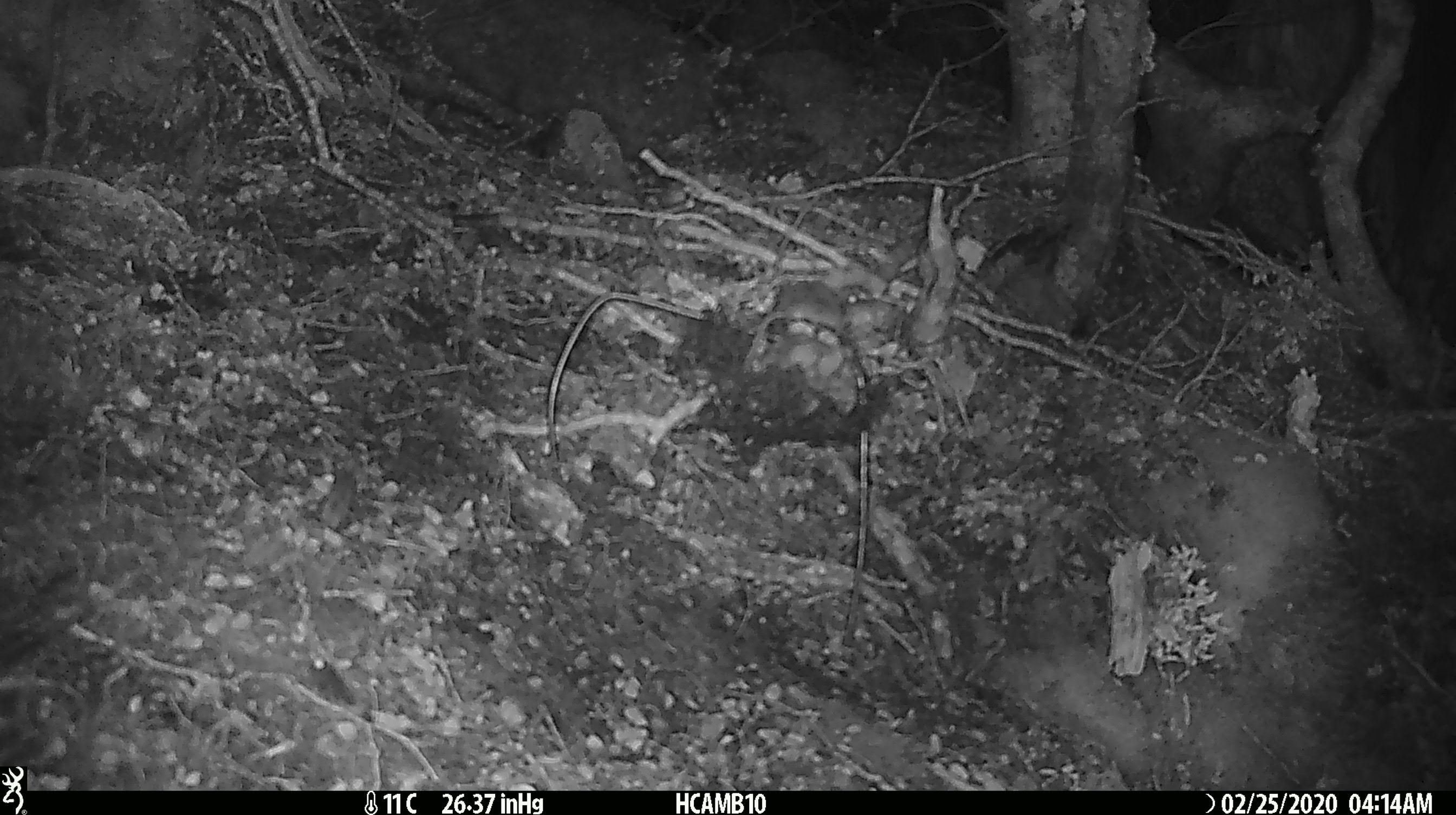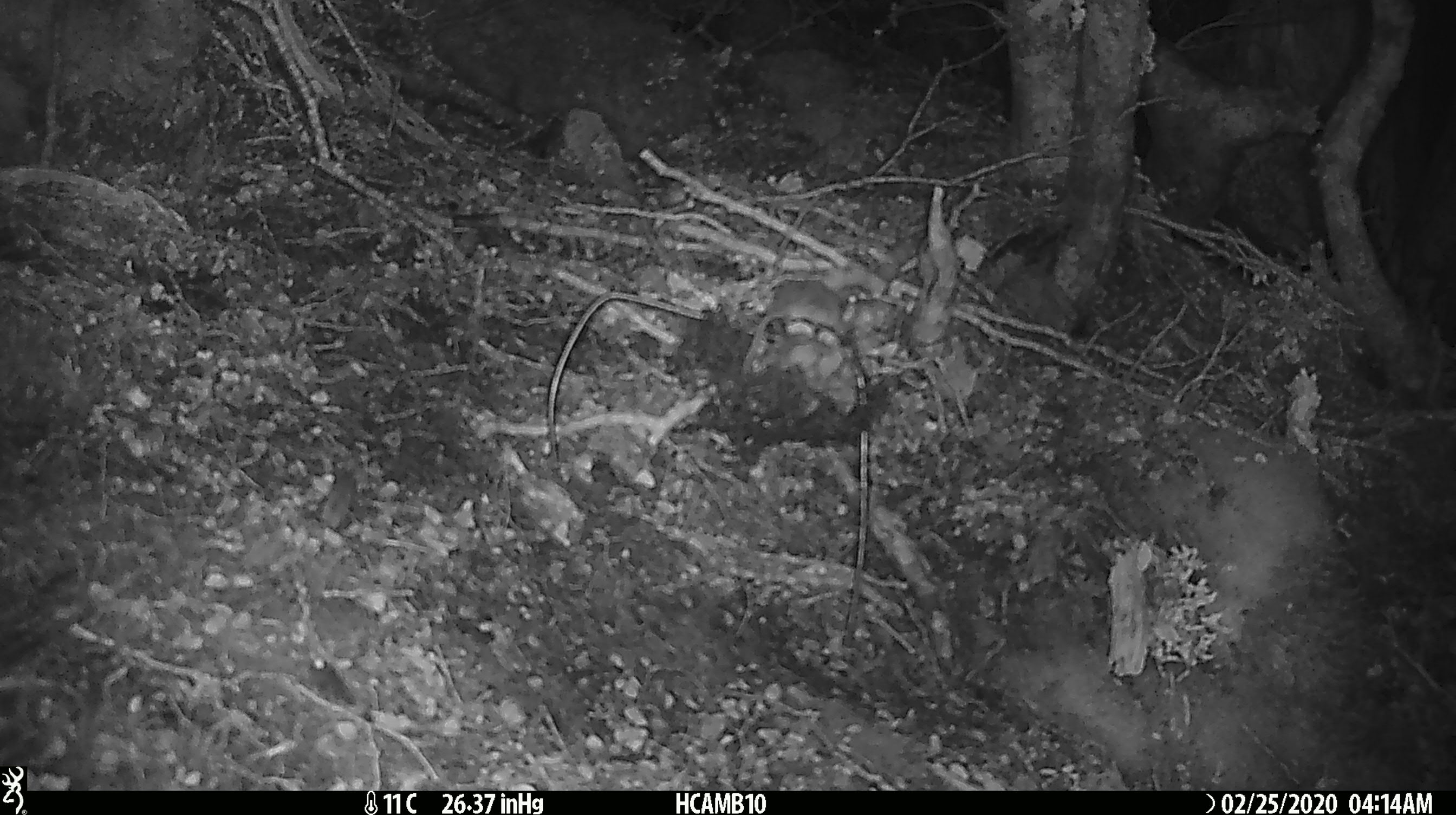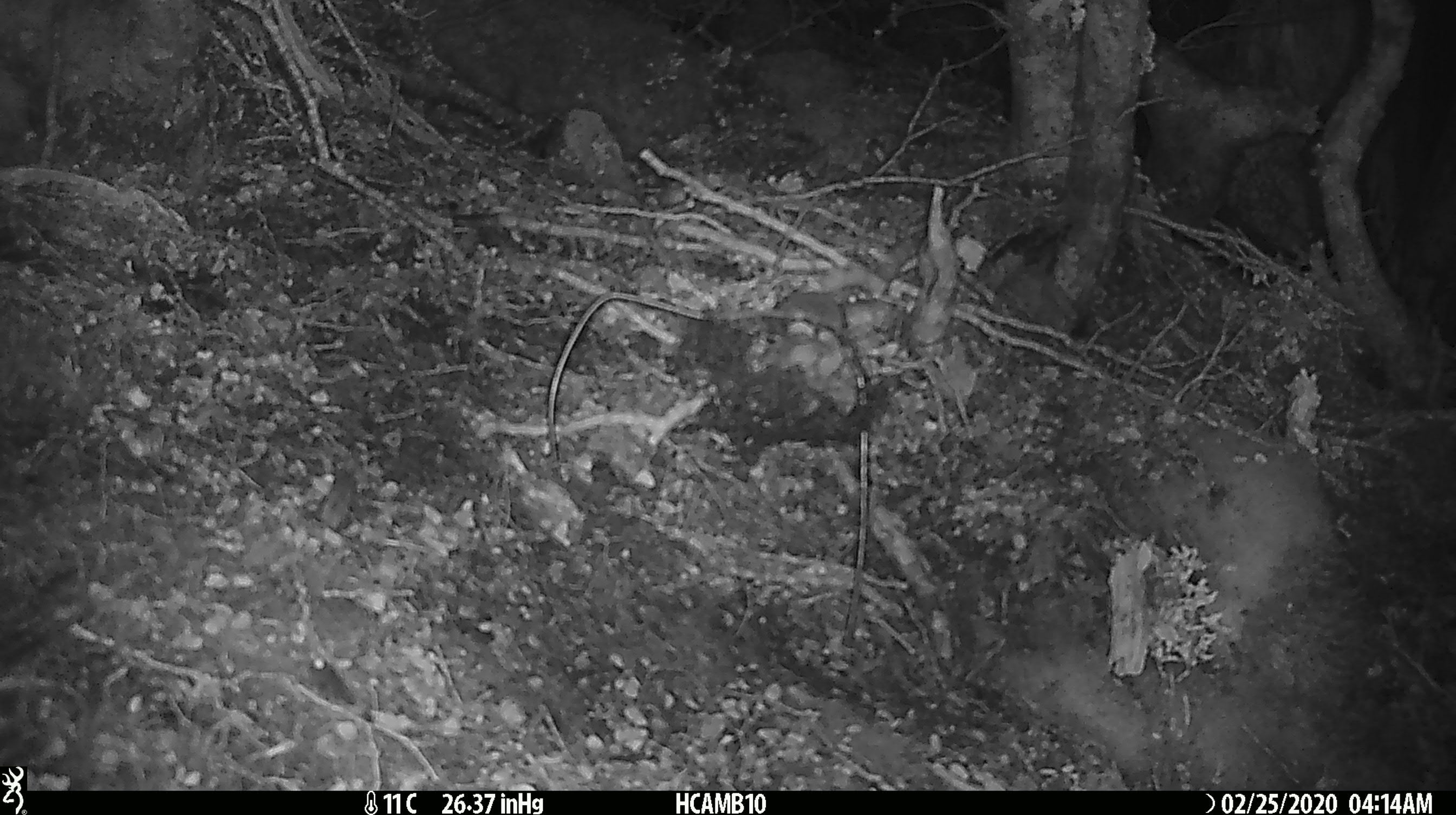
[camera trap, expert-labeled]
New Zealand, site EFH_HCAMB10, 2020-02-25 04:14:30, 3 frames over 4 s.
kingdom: Animalia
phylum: Chordata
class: Mammalia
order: Rodentia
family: Muridae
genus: Mus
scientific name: Mus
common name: mouse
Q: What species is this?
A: Mouse (Mus).